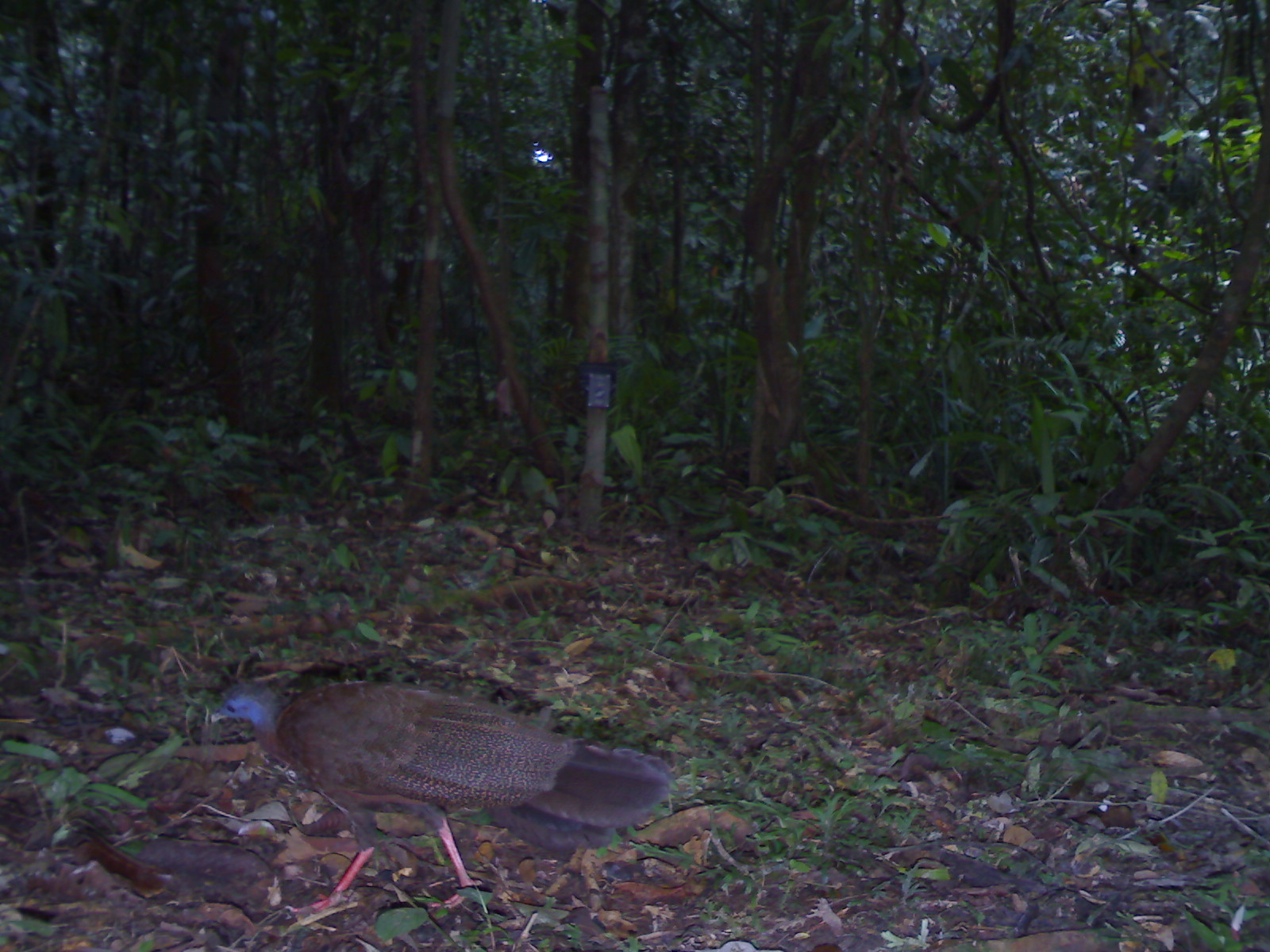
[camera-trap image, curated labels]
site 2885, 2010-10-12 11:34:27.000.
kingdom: Animalia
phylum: Chordata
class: Aves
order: Galliformes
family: Phasianidae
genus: Argusianus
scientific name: Argusianus argus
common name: great argus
Argusianus argus (great argus), count 1.